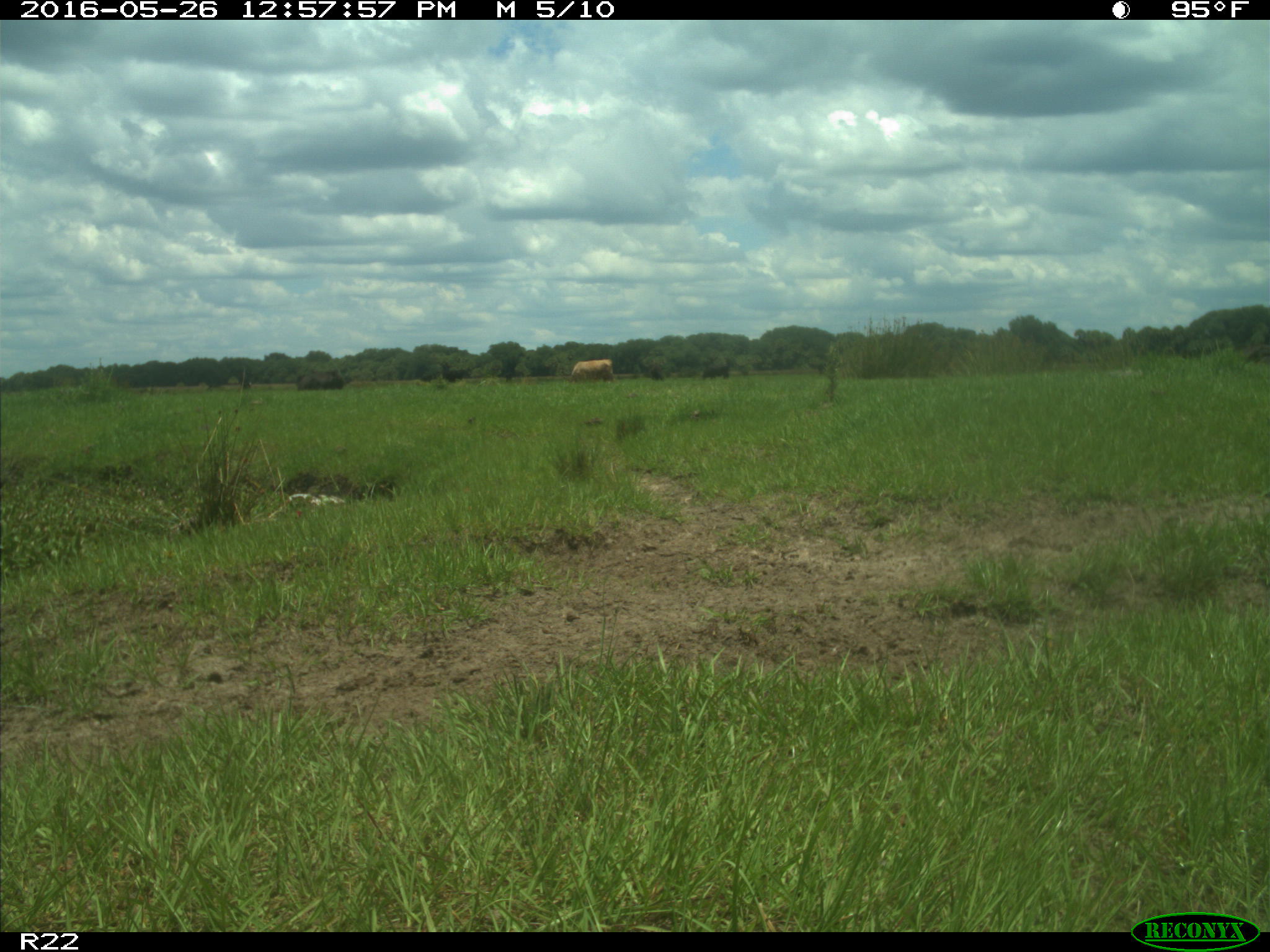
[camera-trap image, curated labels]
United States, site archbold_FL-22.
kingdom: Animalia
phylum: Chordata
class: Mammalia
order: Artiodactyla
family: Bovidae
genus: Bos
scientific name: Bos taurus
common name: domestic cow